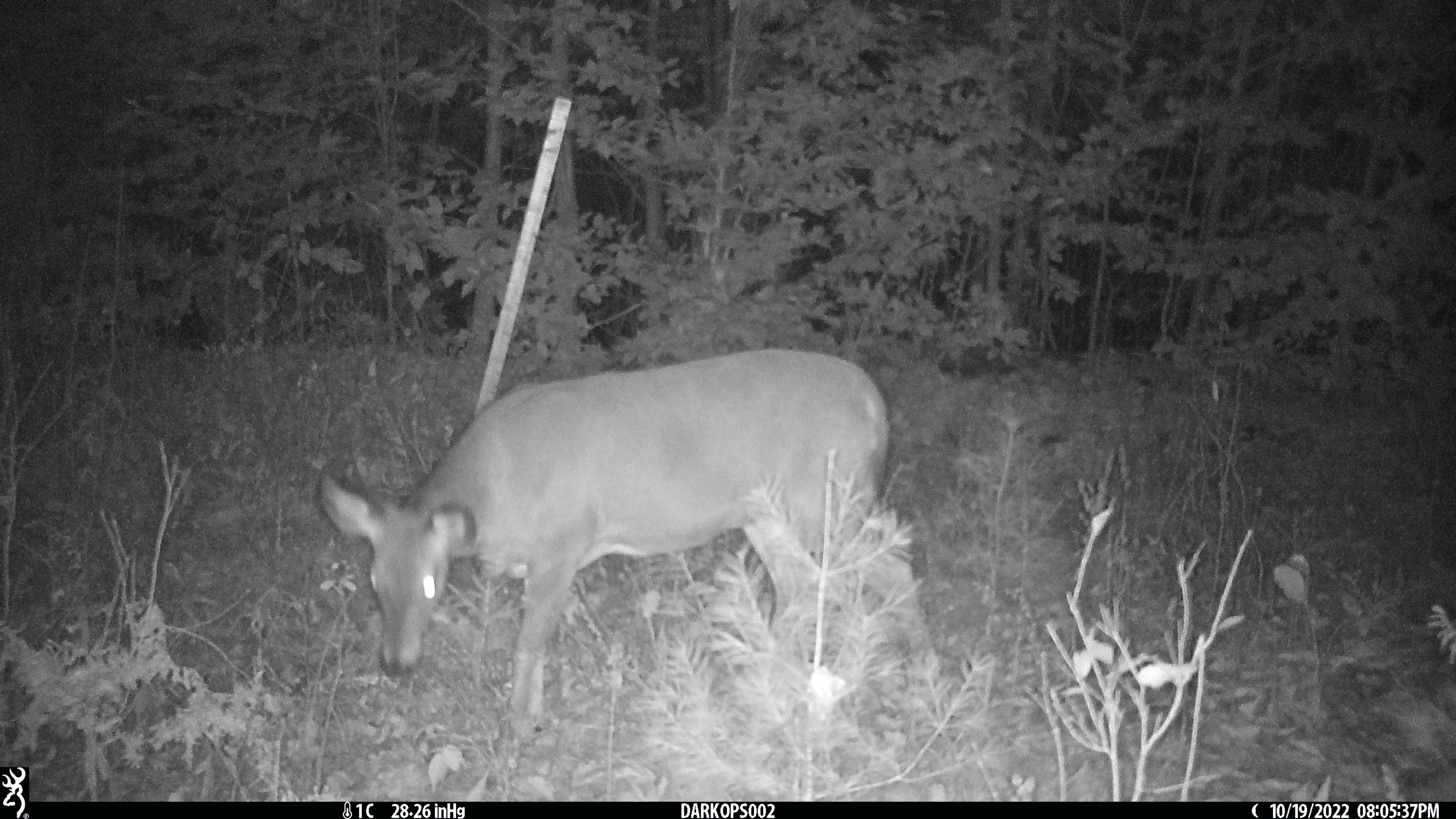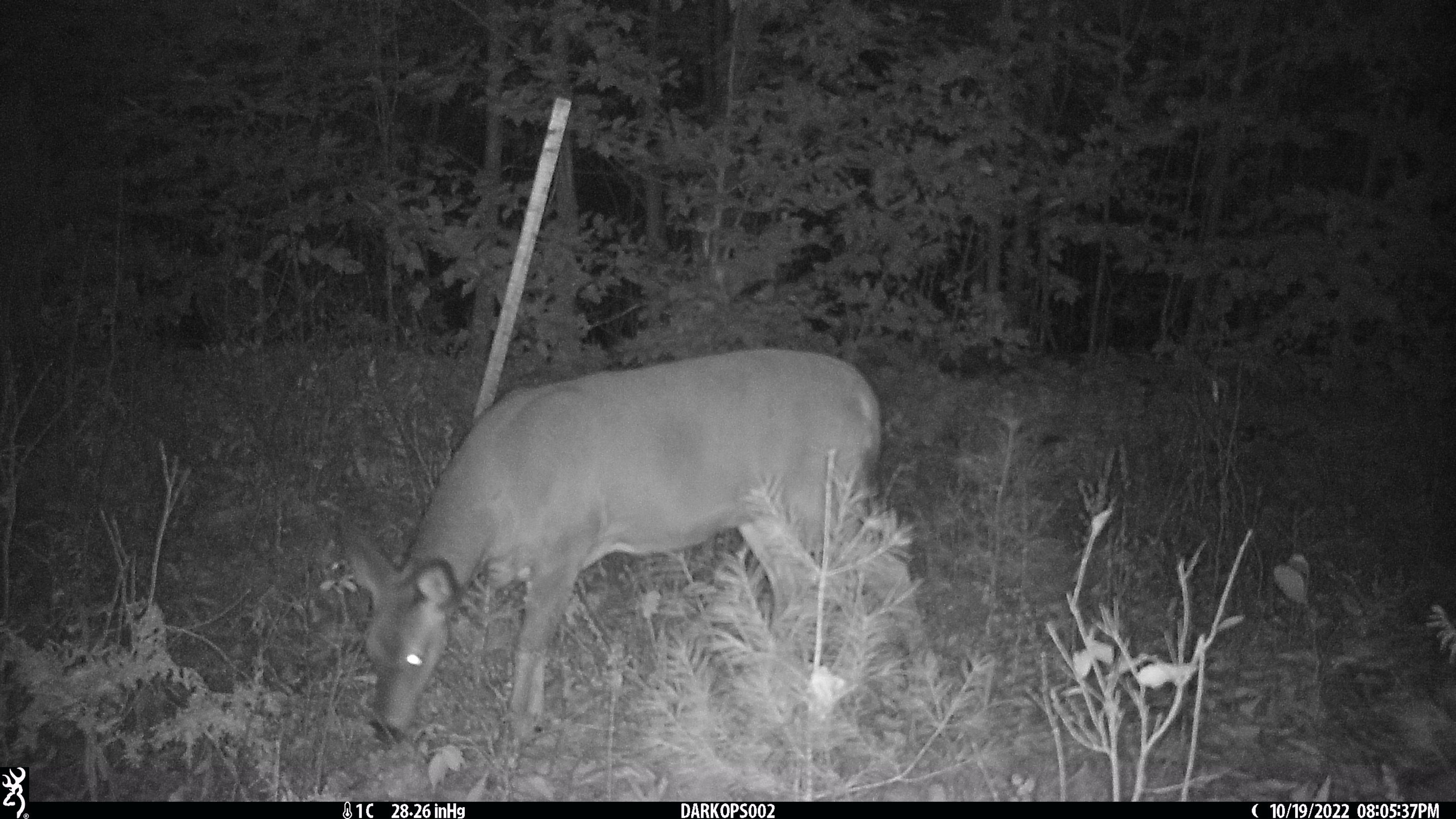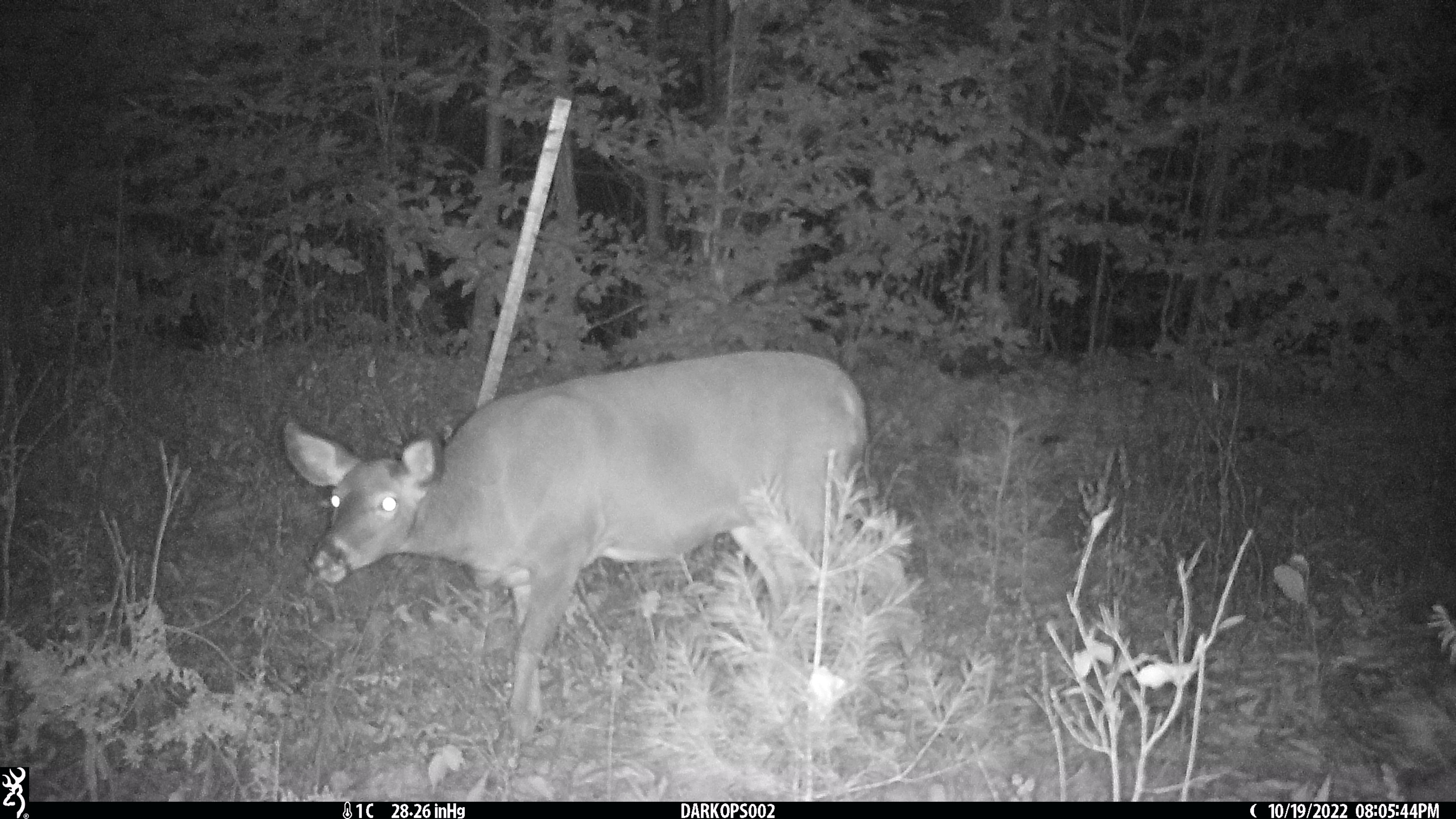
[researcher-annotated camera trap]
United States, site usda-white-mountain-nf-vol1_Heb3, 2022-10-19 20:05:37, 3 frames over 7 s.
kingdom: Animalia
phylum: Chordata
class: Mammalia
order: Artiodactyla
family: Cervidae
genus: Odocoileus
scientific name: Odocoileus virginianus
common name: white-tailed deer